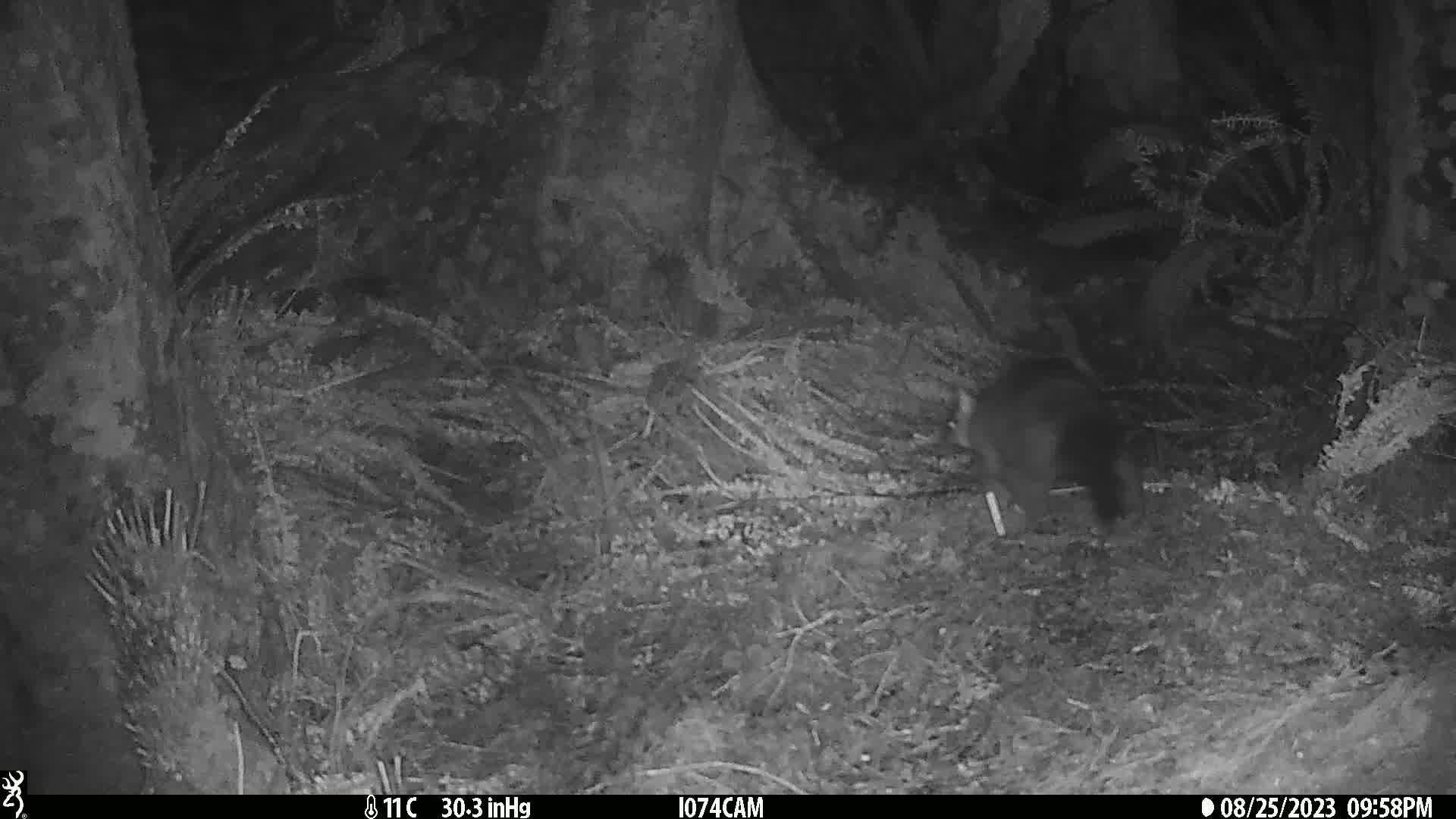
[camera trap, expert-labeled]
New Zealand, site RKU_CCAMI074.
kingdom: Animalia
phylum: Chordata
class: Mammalia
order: Diprotodontia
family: Phalangeridae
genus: Trichosurus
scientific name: Trichosurus vulpecula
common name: common brushtail possum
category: possum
Possum (common brushtail possum) (Trichosurus vulpecula).